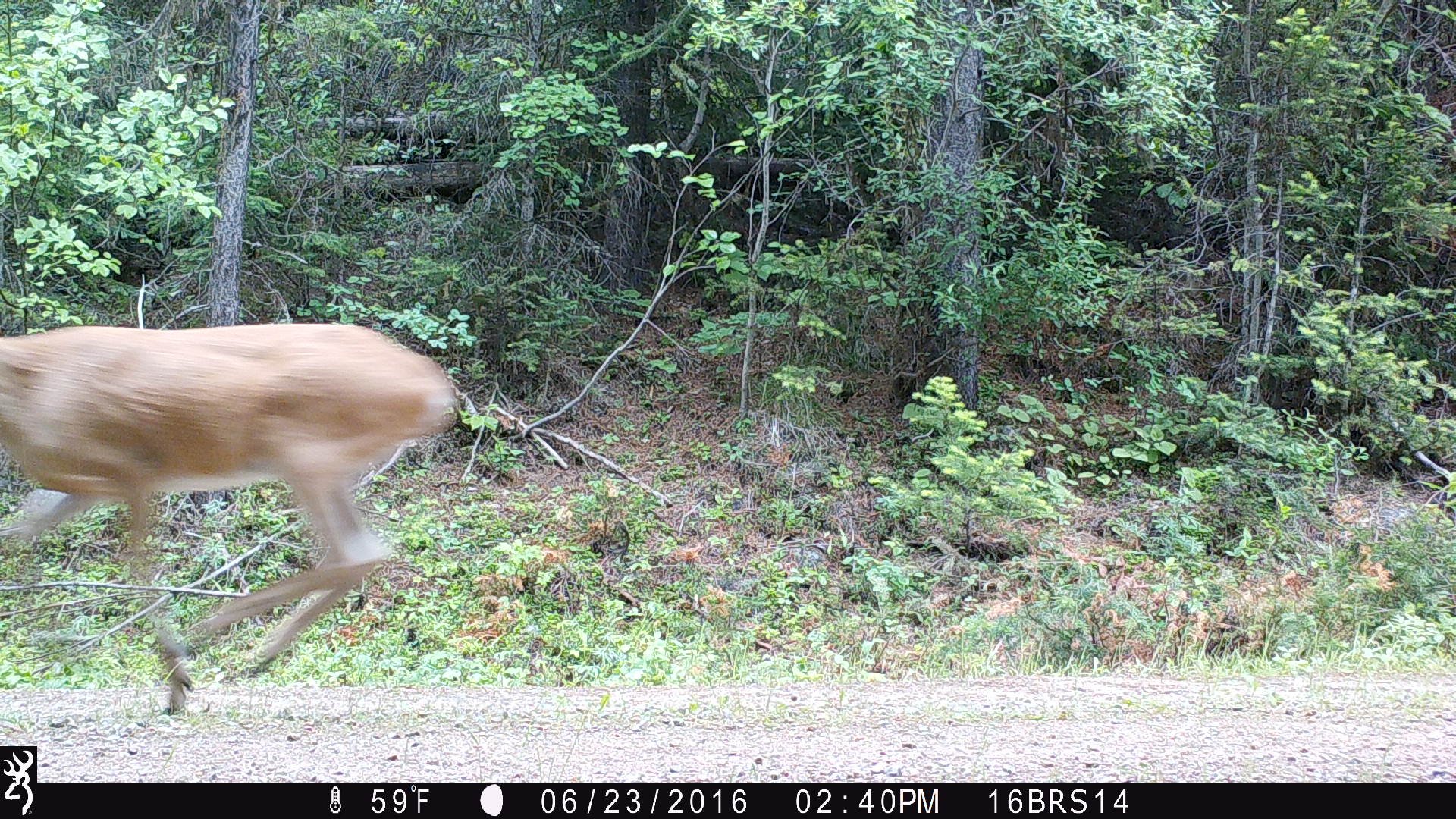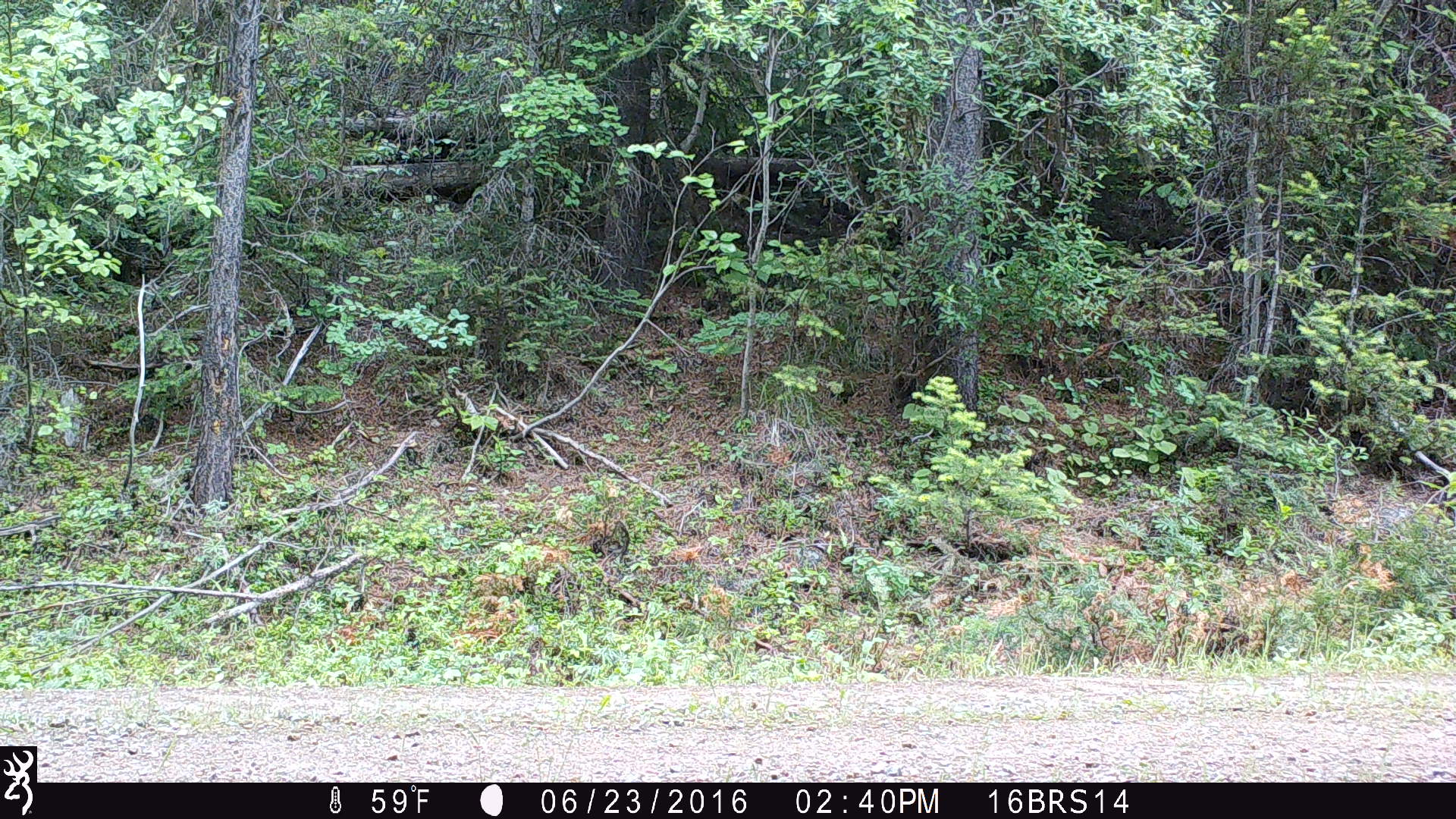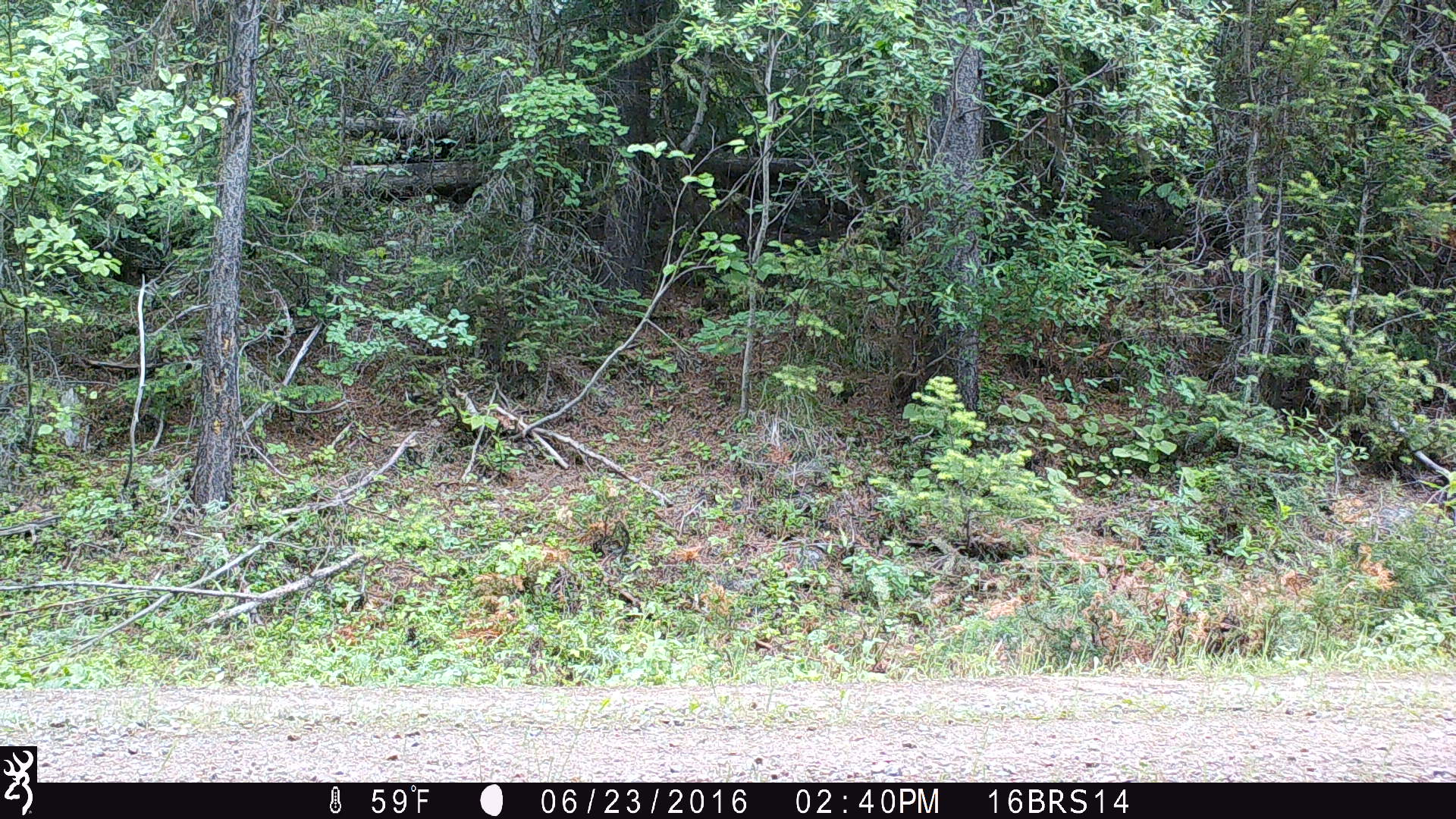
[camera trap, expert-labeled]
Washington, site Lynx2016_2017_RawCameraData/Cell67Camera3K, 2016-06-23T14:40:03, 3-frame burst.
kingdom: Animalia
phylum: Chordata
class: Mammalia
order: Artiodactyla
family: Cervidae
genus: Odocoileus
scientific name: Odocoileus virginianus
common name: white-tailed deer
Odocoileus virginianus (white-tailed deer). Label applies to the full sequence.